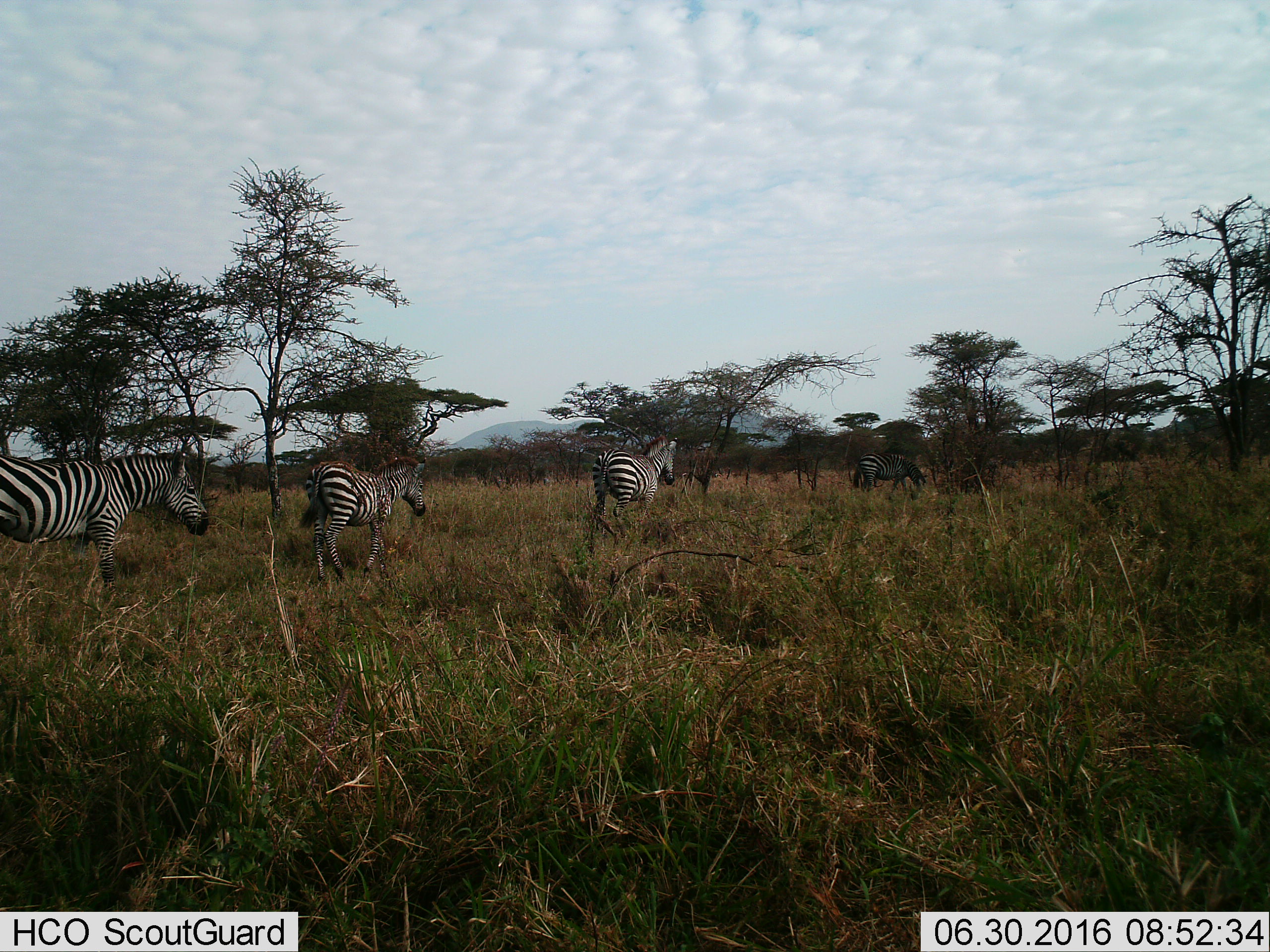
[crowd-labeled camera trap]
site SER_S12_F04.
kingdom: Animalia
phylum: Chordata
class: Mammalia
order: Perissodactyla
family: Equidae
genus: Equus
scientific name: Equus quagga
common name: plains zebra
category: zebraplains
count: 4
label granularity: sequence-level